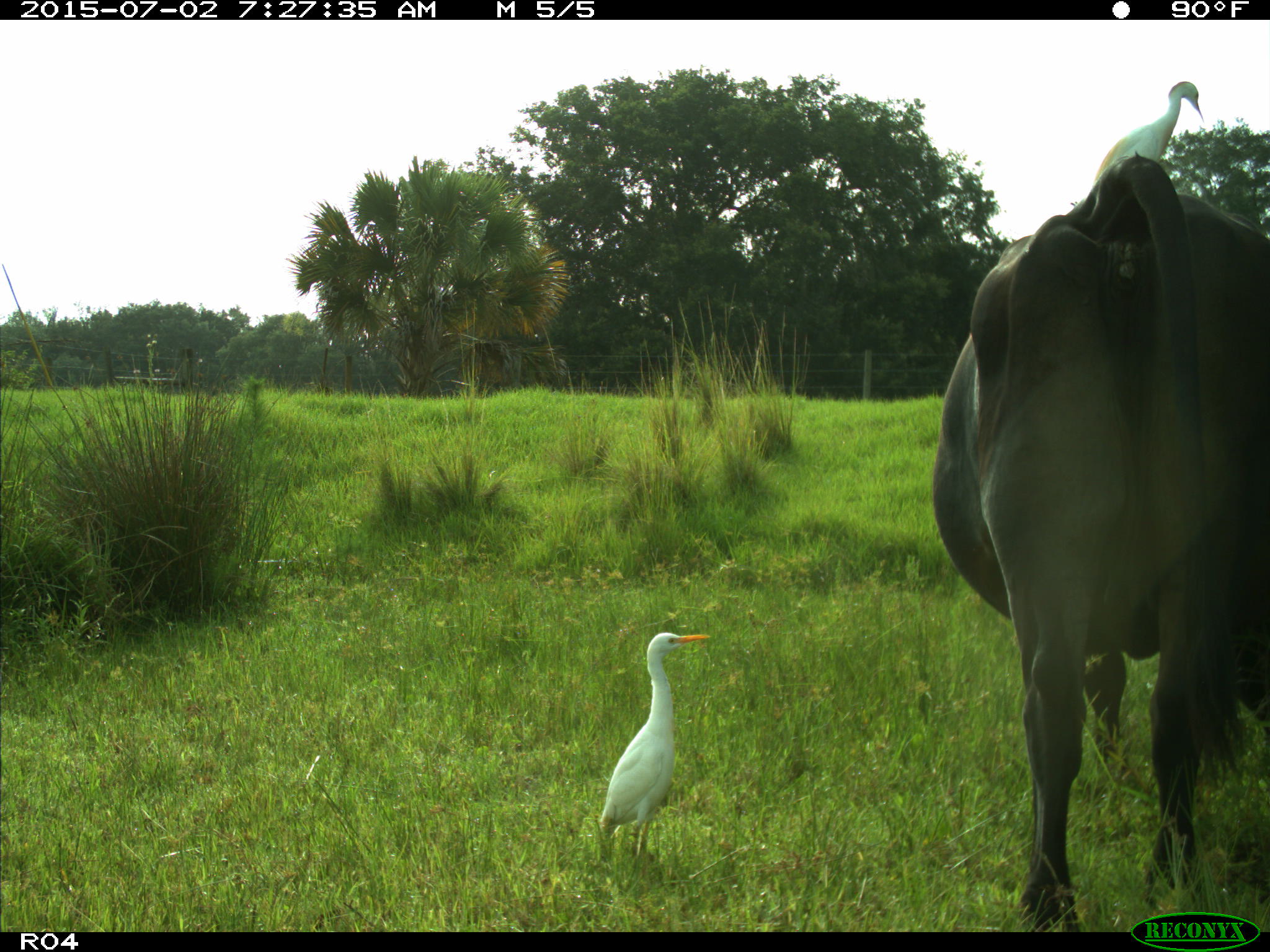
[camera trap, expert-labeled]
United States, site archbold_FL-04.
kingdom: Animalia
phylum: Chordata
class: Mammalia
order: Artiodactyla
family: Bovidae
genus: Bos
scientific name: Bos taurus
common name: domestic cow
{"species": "Bos taurus (domestic cow)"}